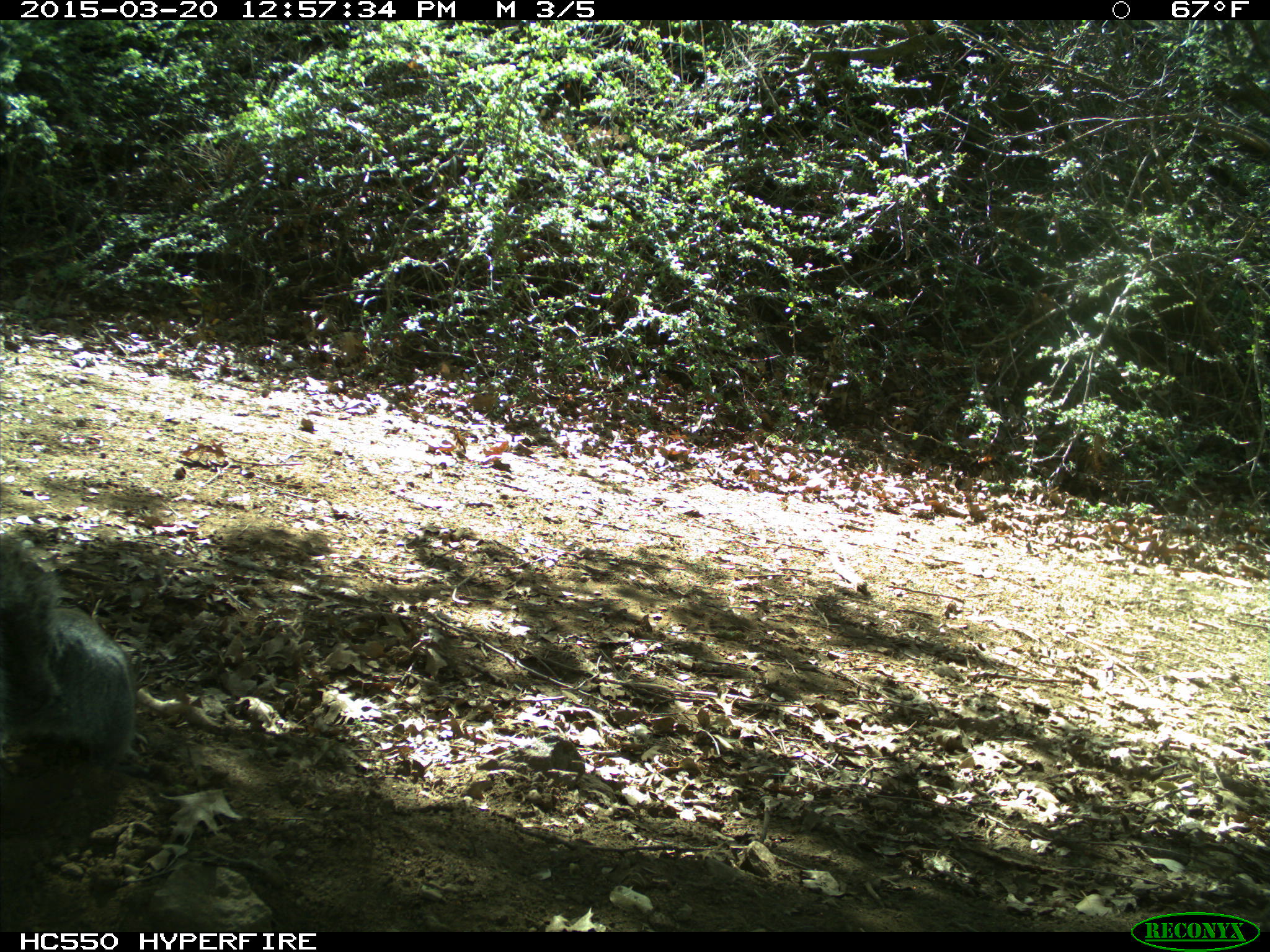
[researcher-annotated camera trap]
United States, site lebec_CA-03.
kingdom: Animalia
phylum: Chordata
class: Mammalia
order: Rodentia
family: Sciuridae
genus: Sciurus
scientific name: Sciurus carolinensis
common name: eastern gray squirrel